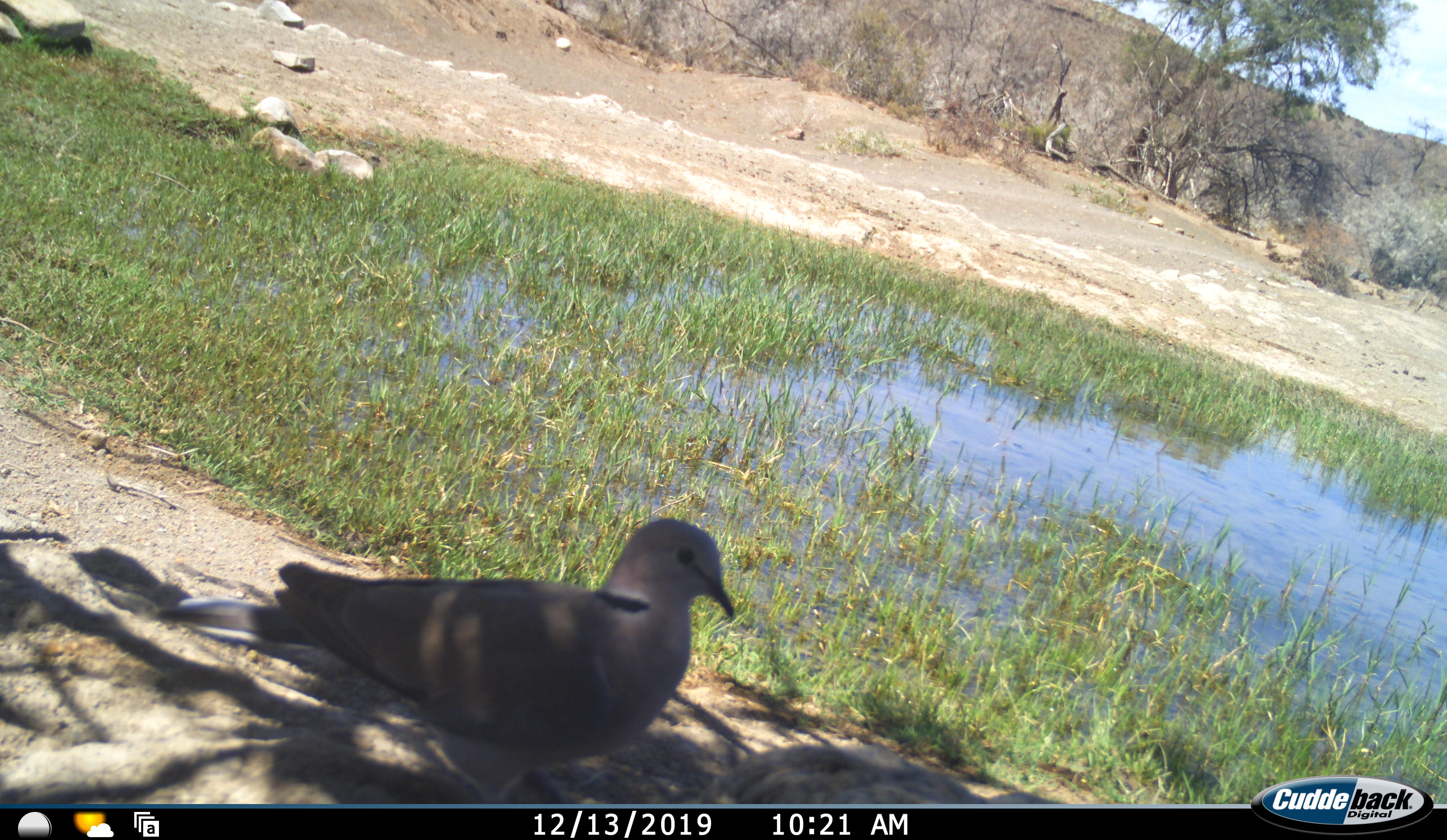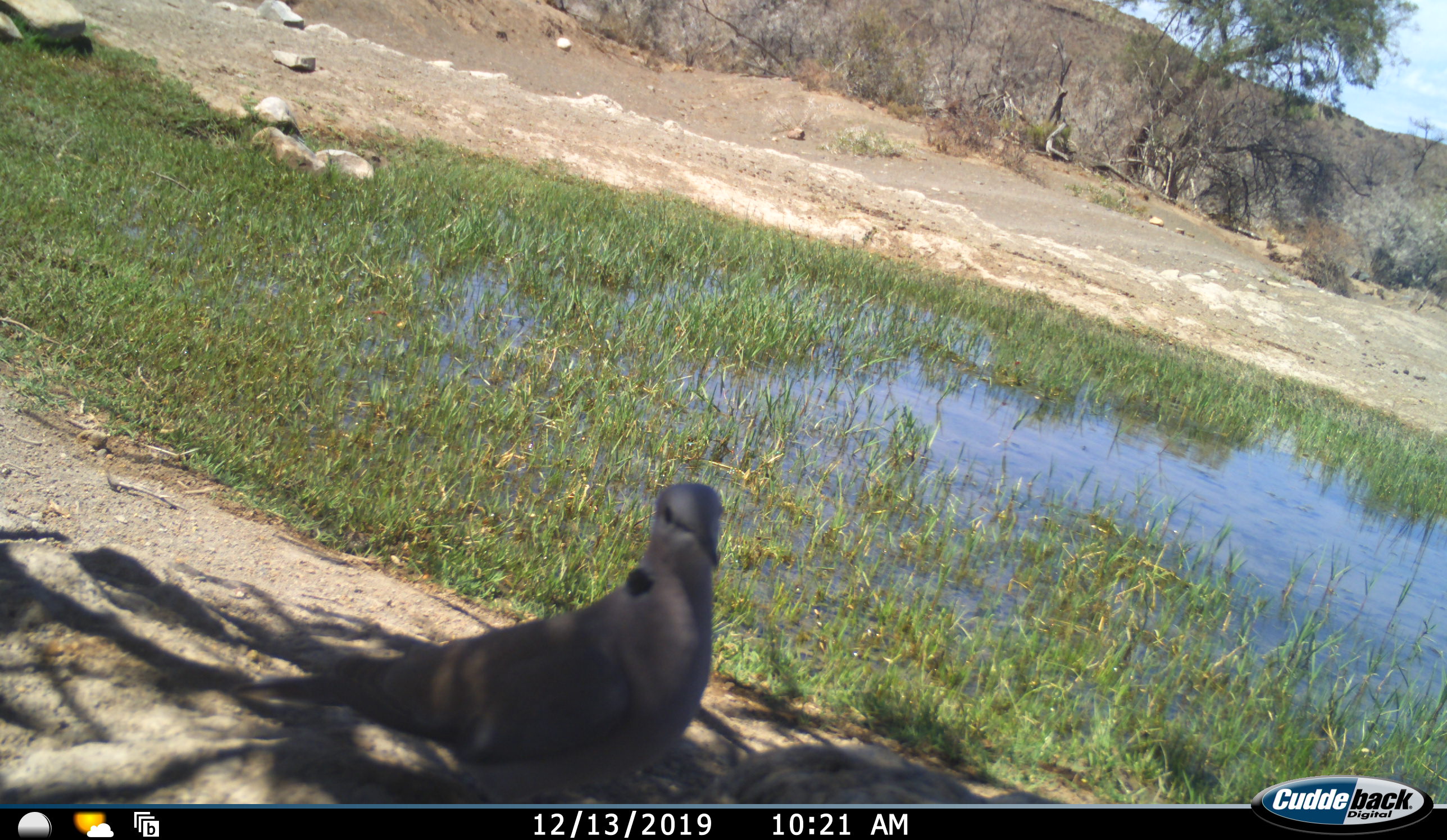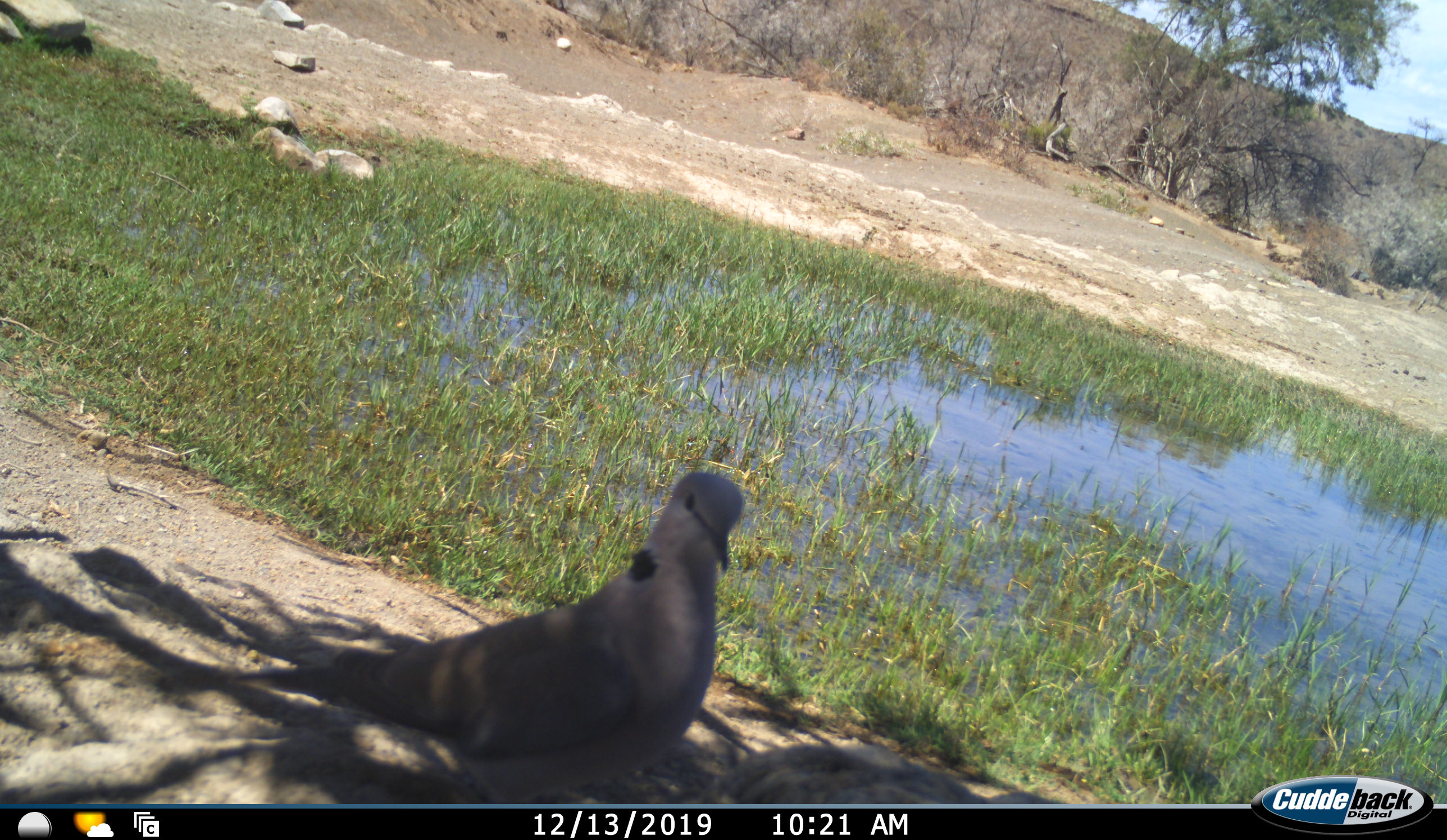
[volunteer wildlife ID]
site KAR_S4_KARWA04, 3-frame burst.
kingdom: Animalia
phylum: Chordata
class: Aves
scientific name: Aves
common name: bird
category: birdother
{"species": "birdother (bird) (Aves)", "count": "1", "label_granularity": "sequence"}